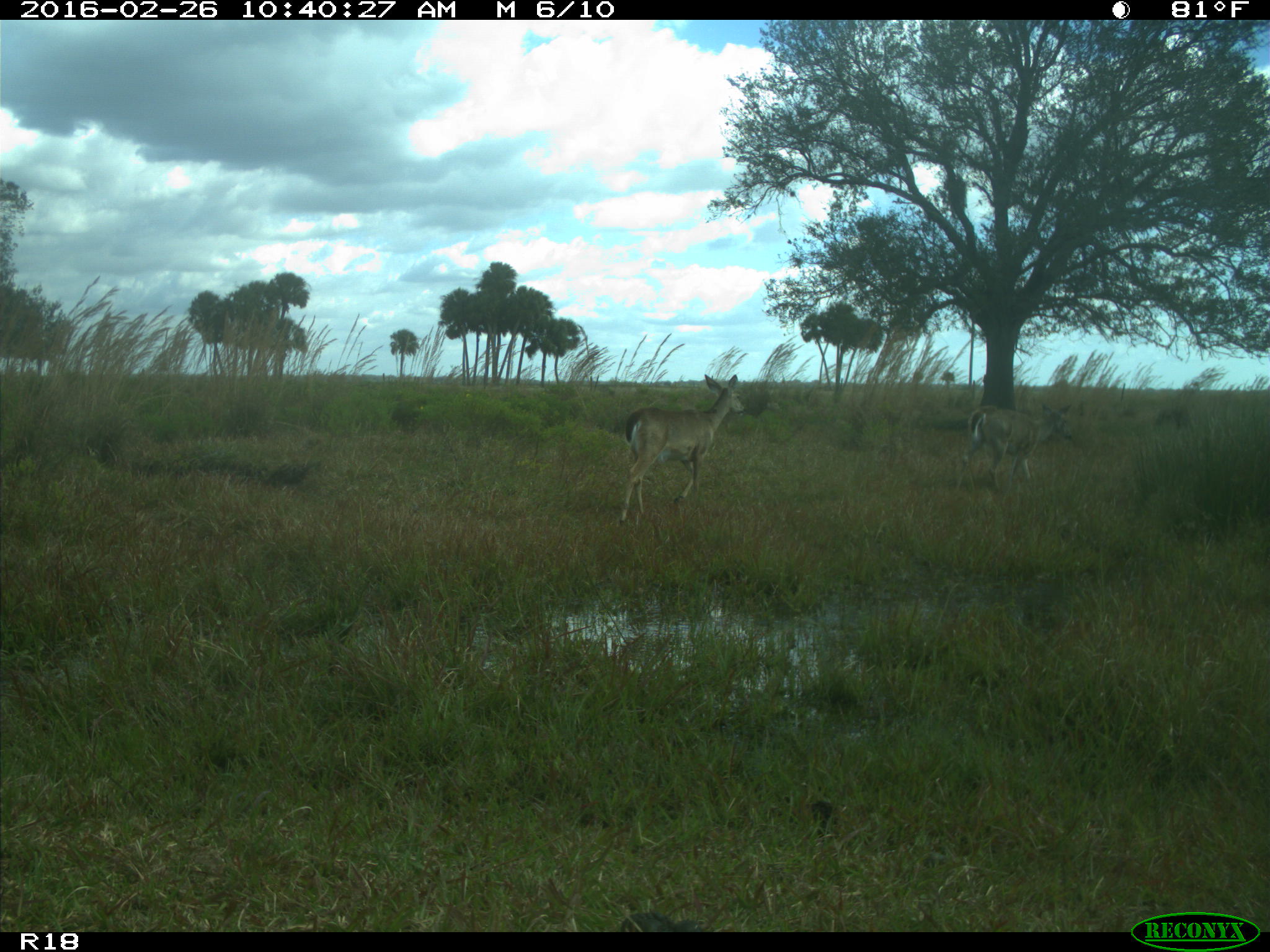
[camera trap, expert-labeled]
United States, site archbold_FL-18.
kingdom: Animalia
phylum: Chordata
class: Mammalia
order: Artiodactyla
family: Cervidae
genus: Odocoileus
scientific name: Odocoileus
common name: deer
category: unidentified deer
Unidentified deer (deer) (Odocoileus).